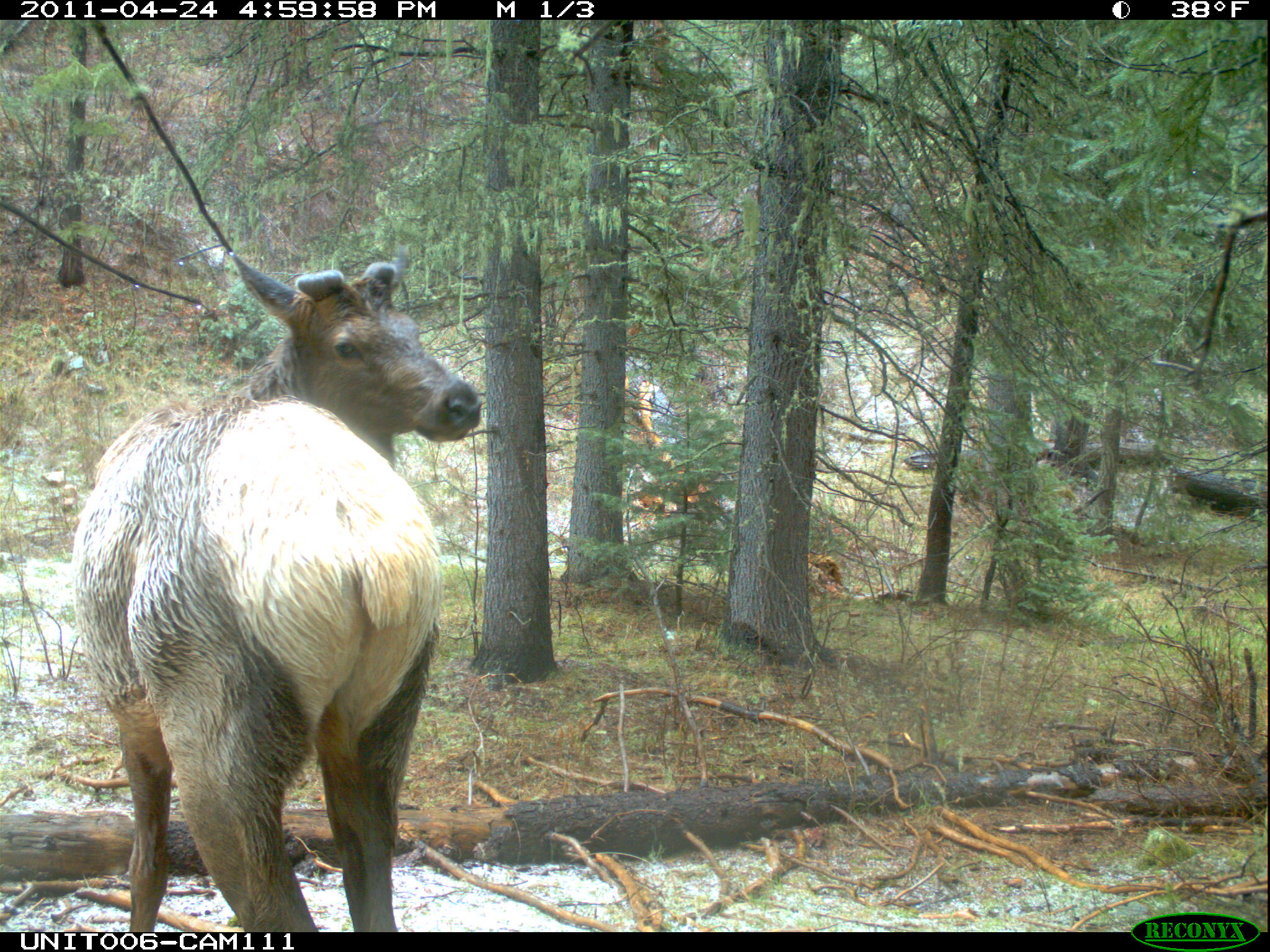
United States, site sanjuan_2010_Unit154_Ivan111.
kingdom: Animalia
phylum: Chordata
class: Mammalia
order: Artiodactyla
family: Cervidae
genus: Cervus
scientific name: Cervus elaphus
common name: red deer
Cervus elaphus (red deer).